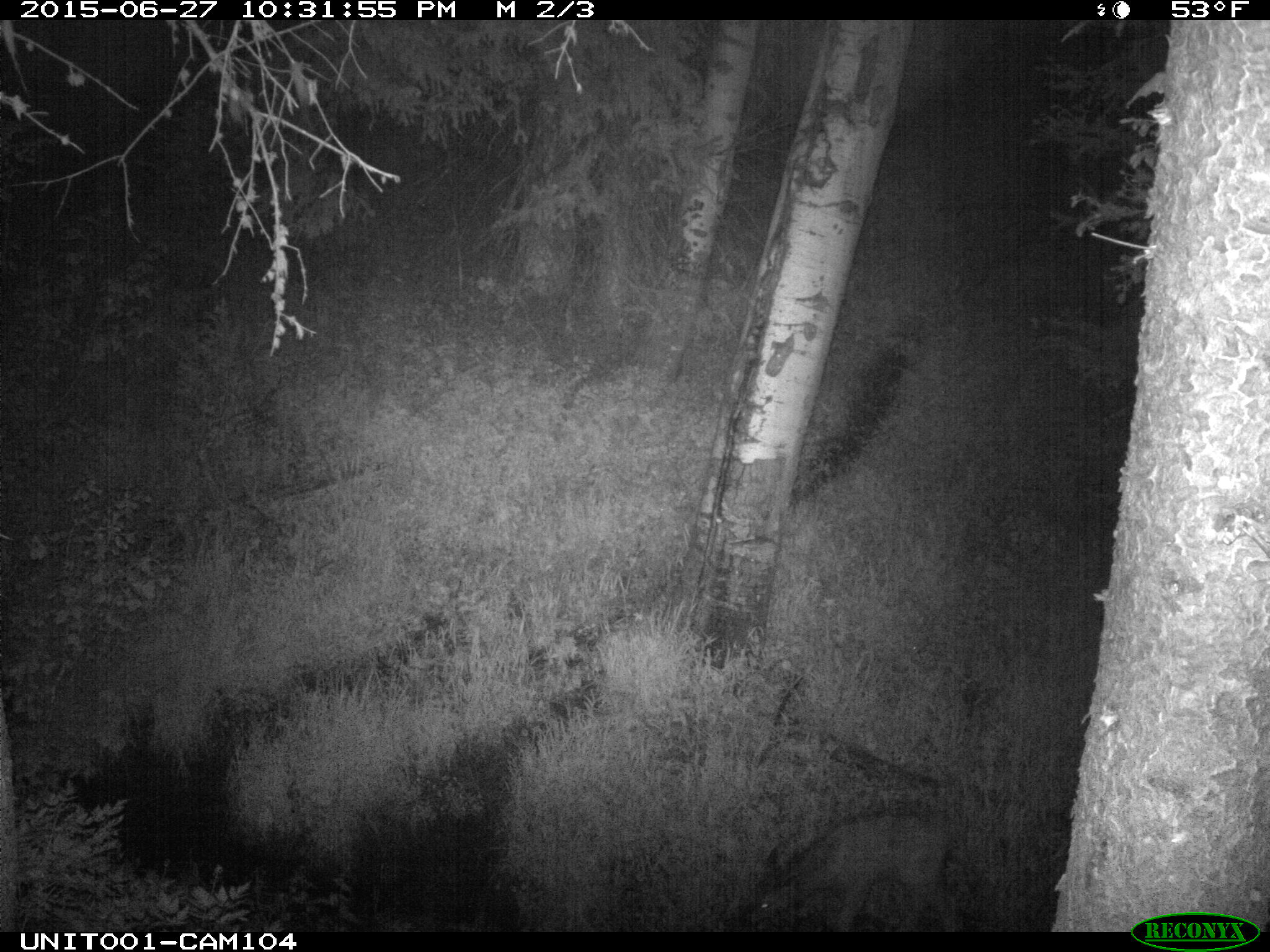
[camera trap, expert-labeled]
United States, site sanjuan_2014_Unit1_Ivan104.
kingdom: Animalia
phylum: Chordata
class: Mammalia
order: Artiodactyla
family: Cervidae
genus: Cervus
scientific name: Cervus elaphus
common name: red deer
Cervus elaphus (red deer).